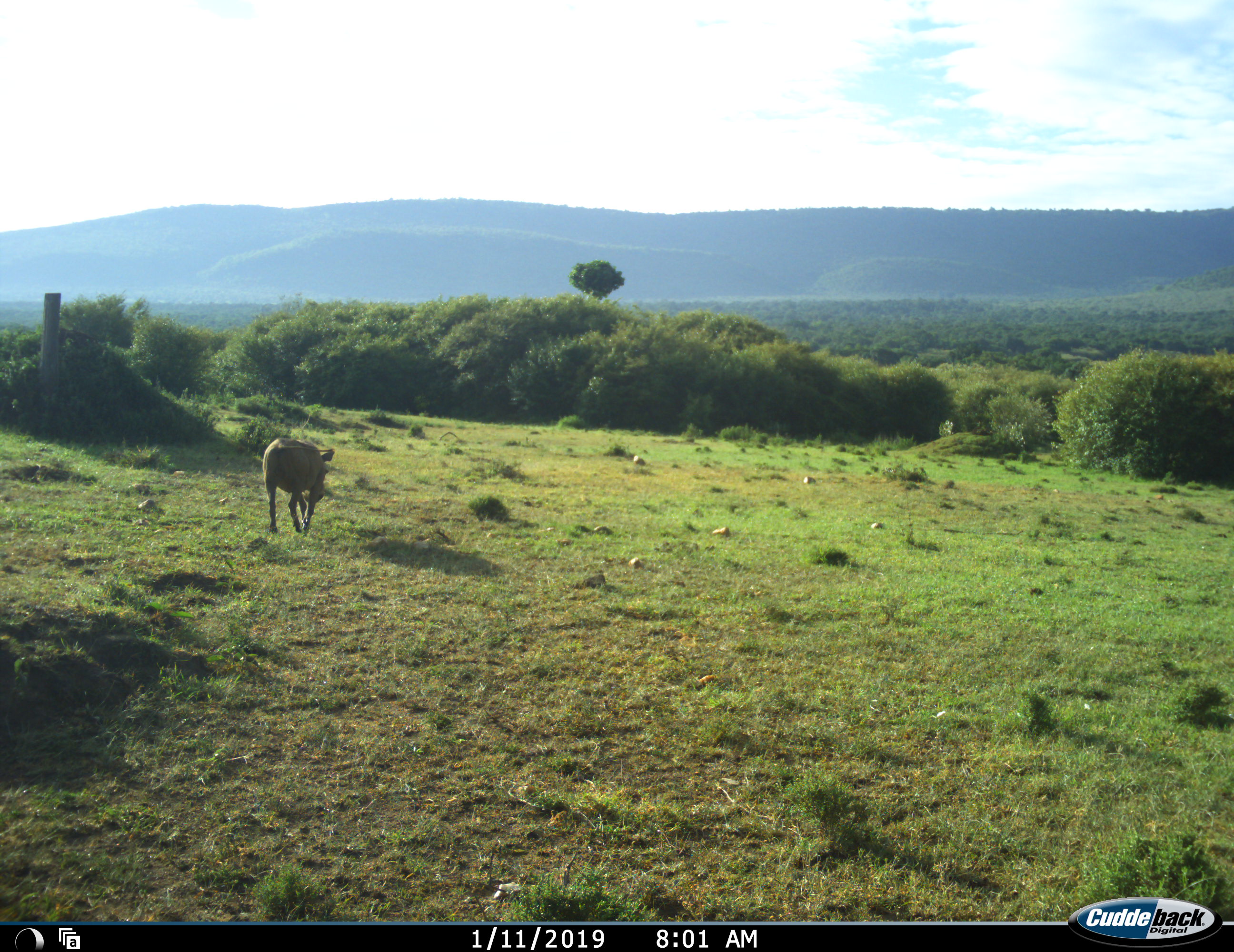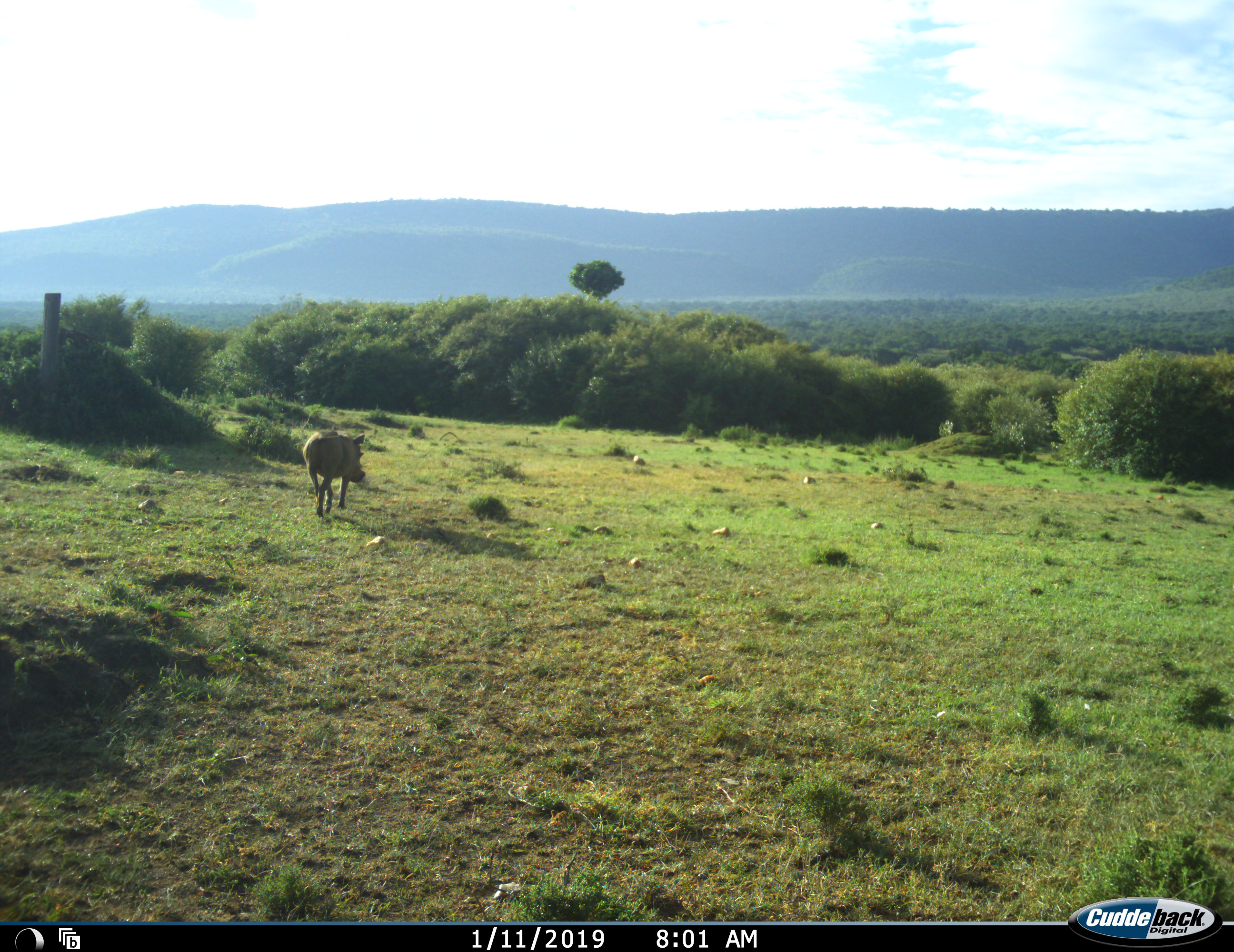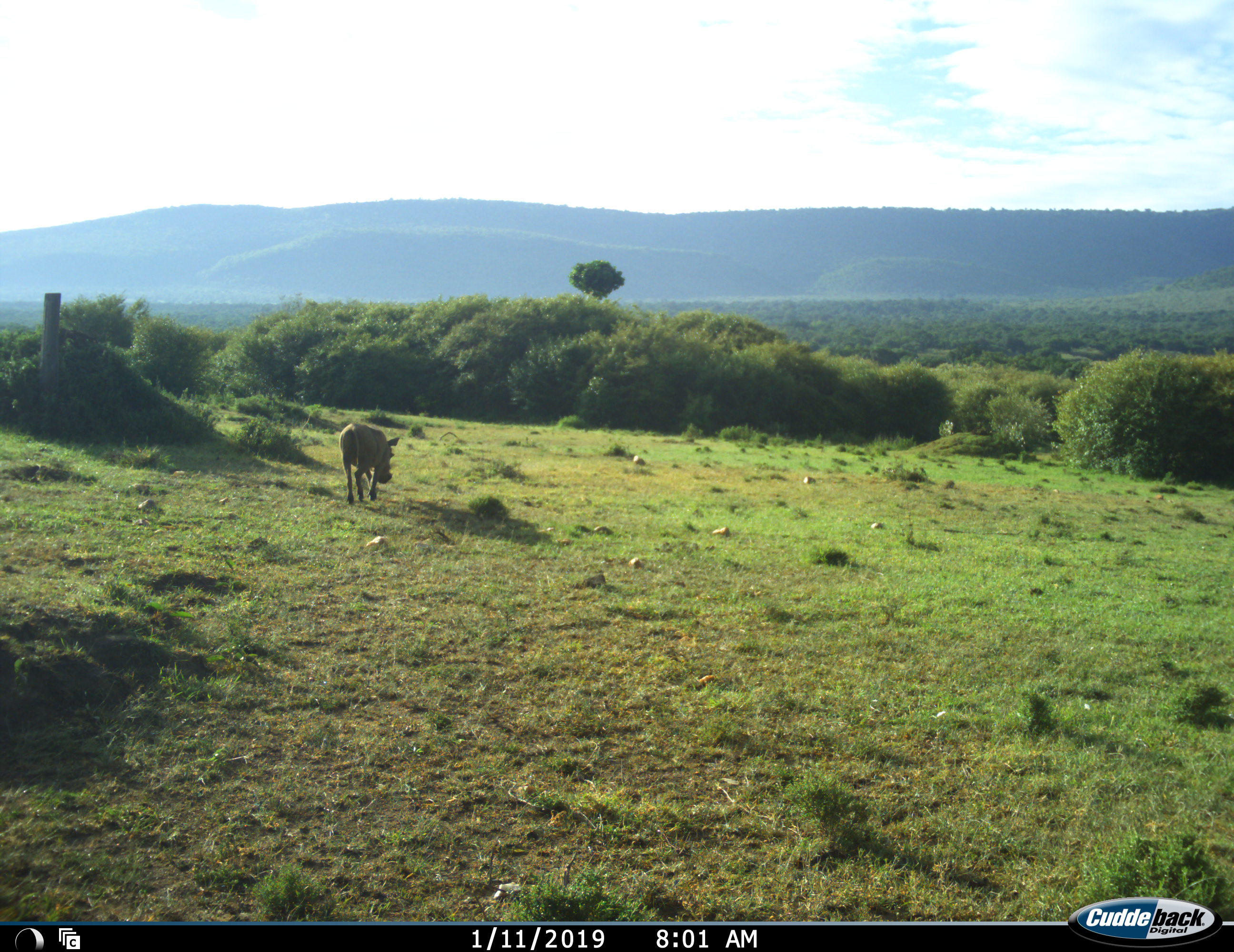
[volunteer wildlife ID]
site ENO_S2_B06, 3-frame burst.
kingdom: Animalia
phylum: Chordata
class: Mammalia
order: Artiodactyla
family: Suidae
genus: Phacochoerus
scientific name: Phacochoerus africanus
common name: warthog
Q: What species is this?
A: Warthog (Phacochoerus africanus).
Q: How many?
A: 1.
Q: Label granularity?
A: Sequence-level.